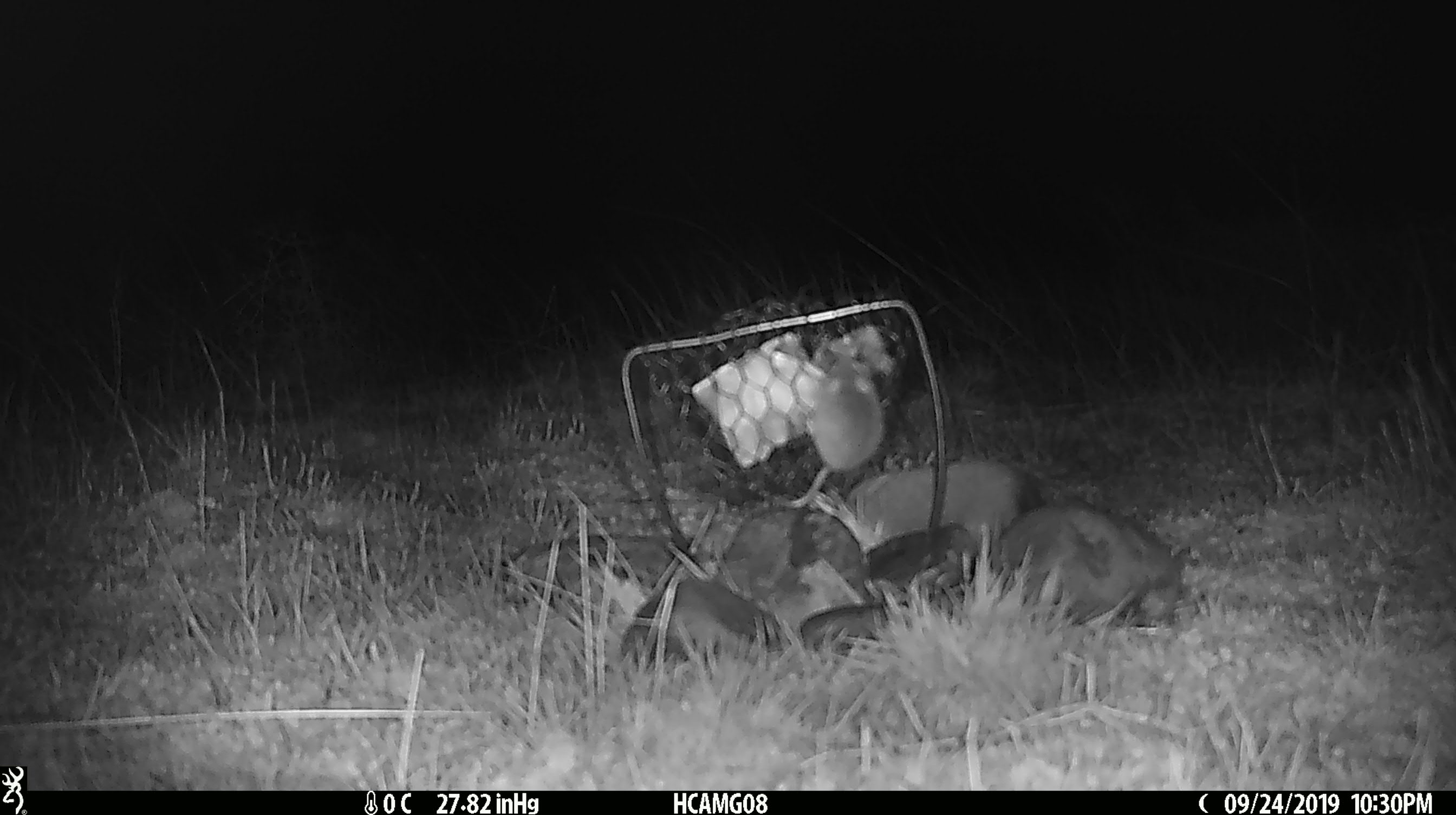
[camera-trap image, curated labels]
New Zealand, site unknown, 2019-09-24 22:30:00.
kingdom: Animalia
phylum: Chordata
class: Mammalia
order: Rodentia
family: Muridae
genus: Mus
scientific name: Mus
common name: mouse